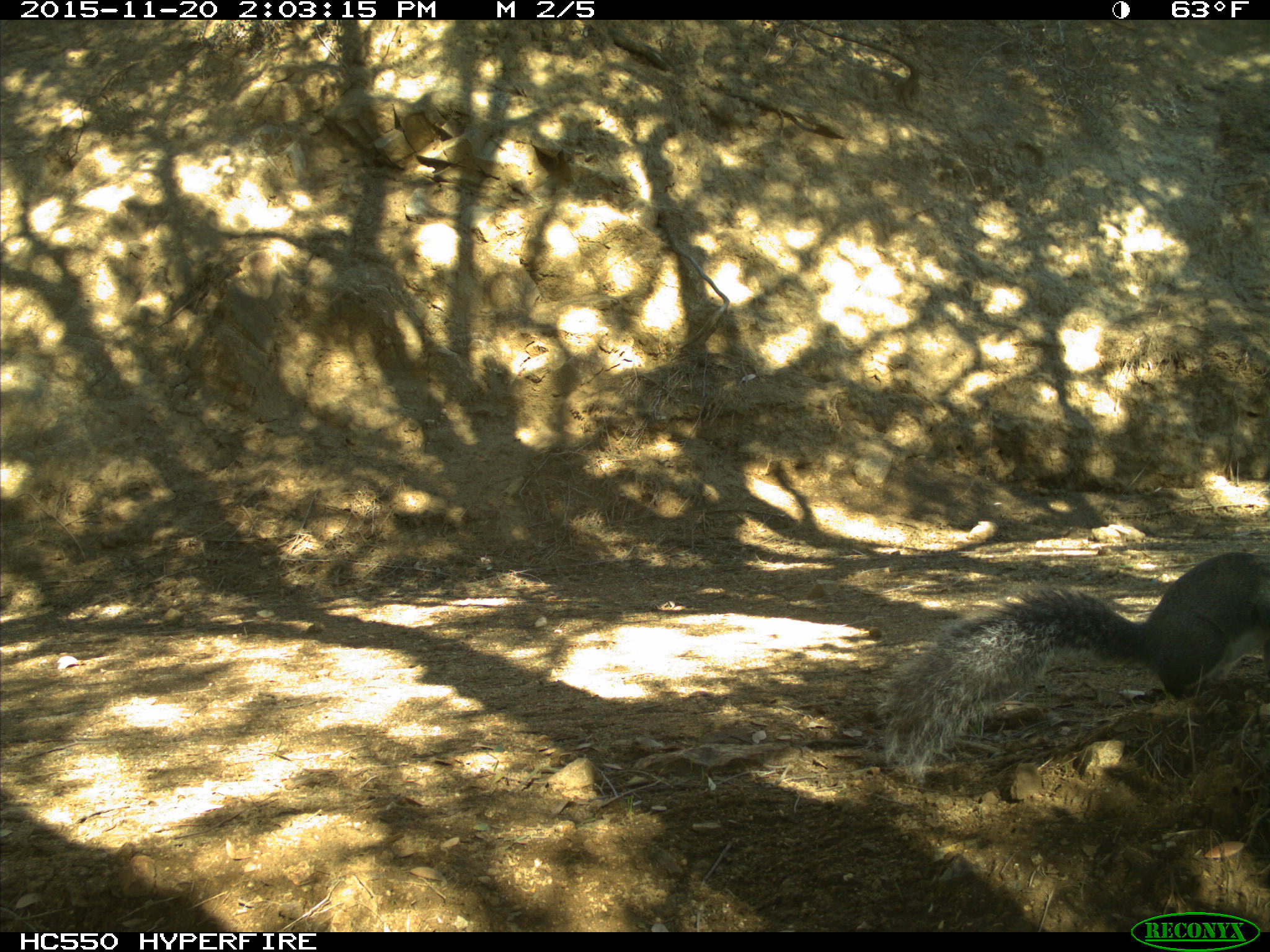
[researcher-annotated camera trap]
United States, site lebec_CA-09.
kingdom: Animalia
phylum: Chordata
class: Mammalia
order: Rodentia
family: Sciuridae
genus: Sciurus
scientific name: Sciurus carolinensis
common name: eastern gray squirrel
Sciurus carolinensis (eastern gray squirrel).